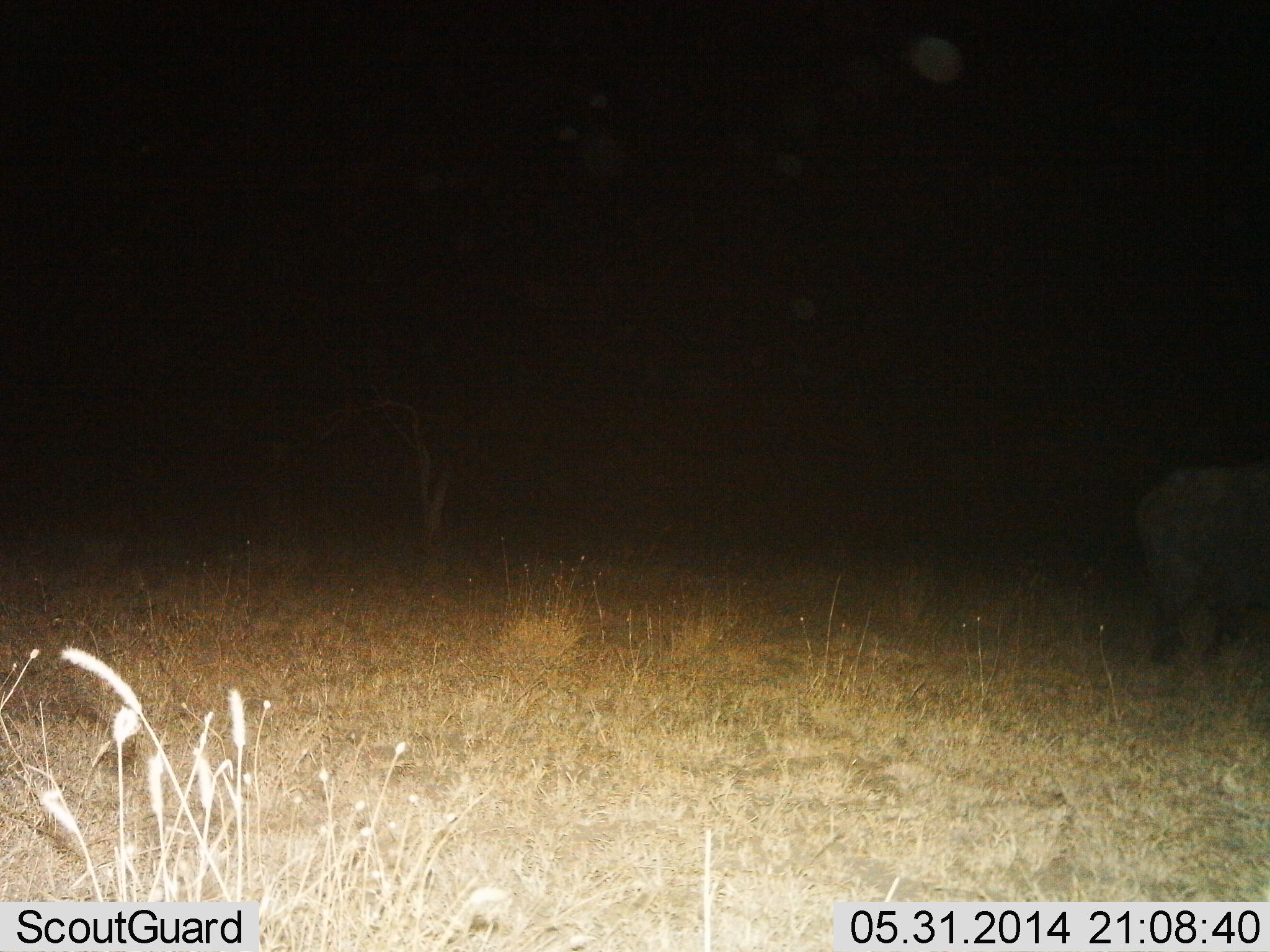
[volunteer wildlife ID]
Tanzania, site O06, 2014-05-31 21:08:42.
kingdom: Animalia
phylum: Chordata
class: Mammalia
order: Artiodactyla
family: Bovidae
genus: Syncerus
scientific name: Syncerus caffer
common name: cape buffalo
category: buffalo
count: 1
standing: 70%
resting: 0%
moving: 30%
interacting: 0%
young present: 0%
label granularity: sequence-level